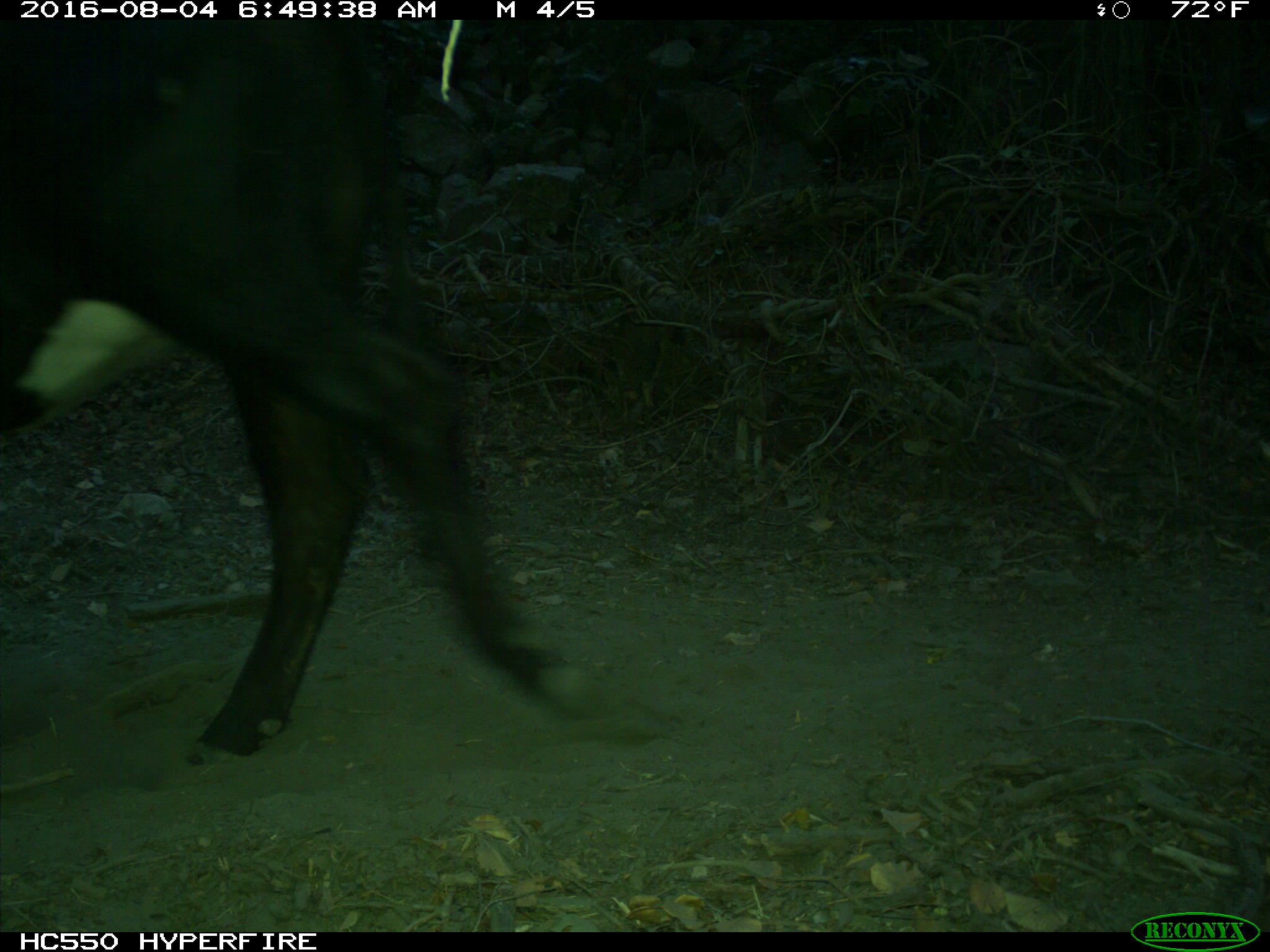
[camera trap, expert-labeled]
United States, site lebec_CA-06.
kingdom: Animalia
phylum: Chordata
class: Mammalia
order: Artiodactyla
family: Bovidae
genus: Bos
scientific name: Bos taurus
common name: domestic cow